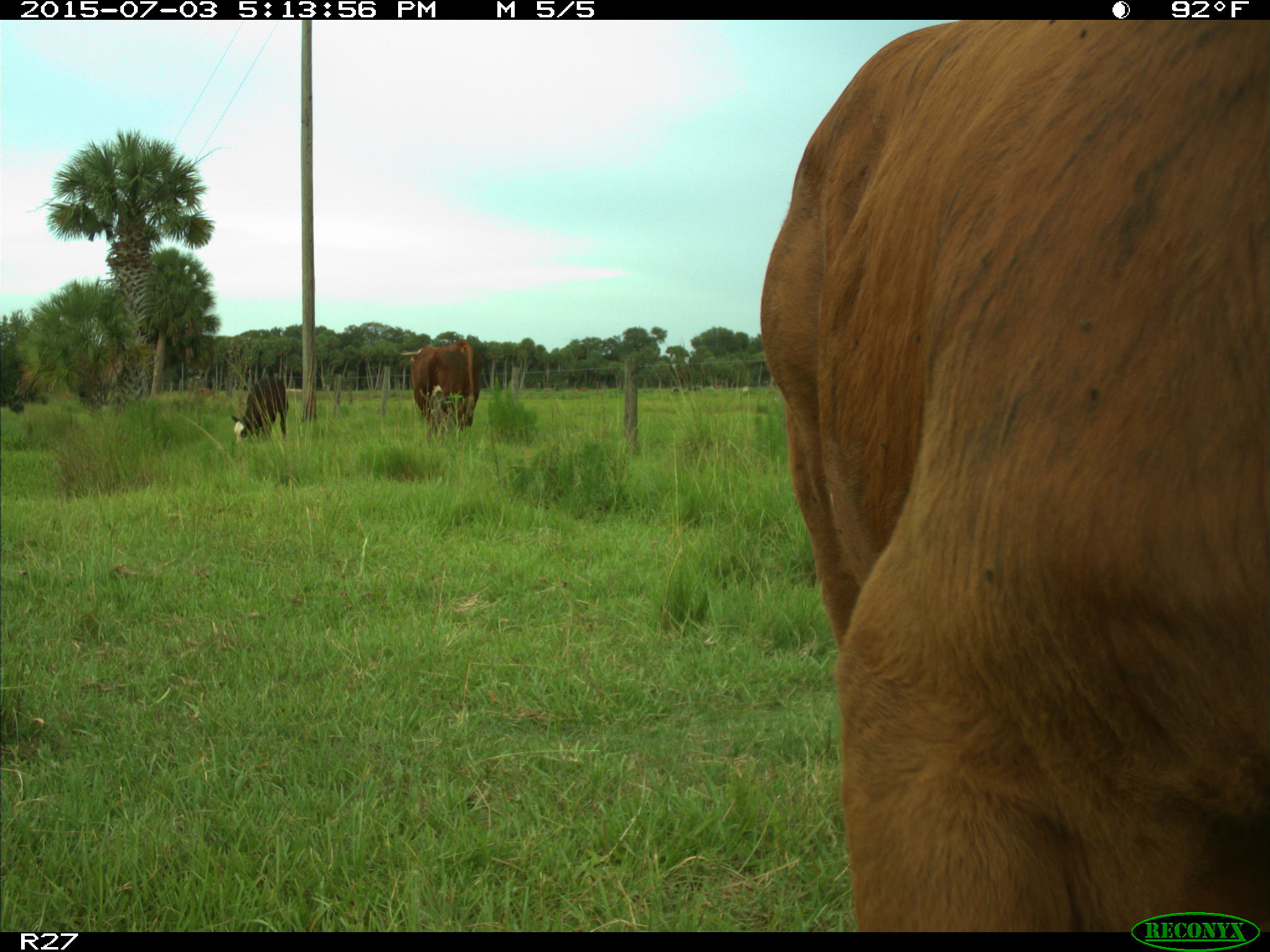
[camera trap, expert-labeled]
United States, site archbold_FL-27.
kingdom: Animalia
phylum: Chordata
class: Mammalia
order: Artiodactyla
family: Bovidae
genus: Bos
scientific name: Bos taurus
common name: domestic cow